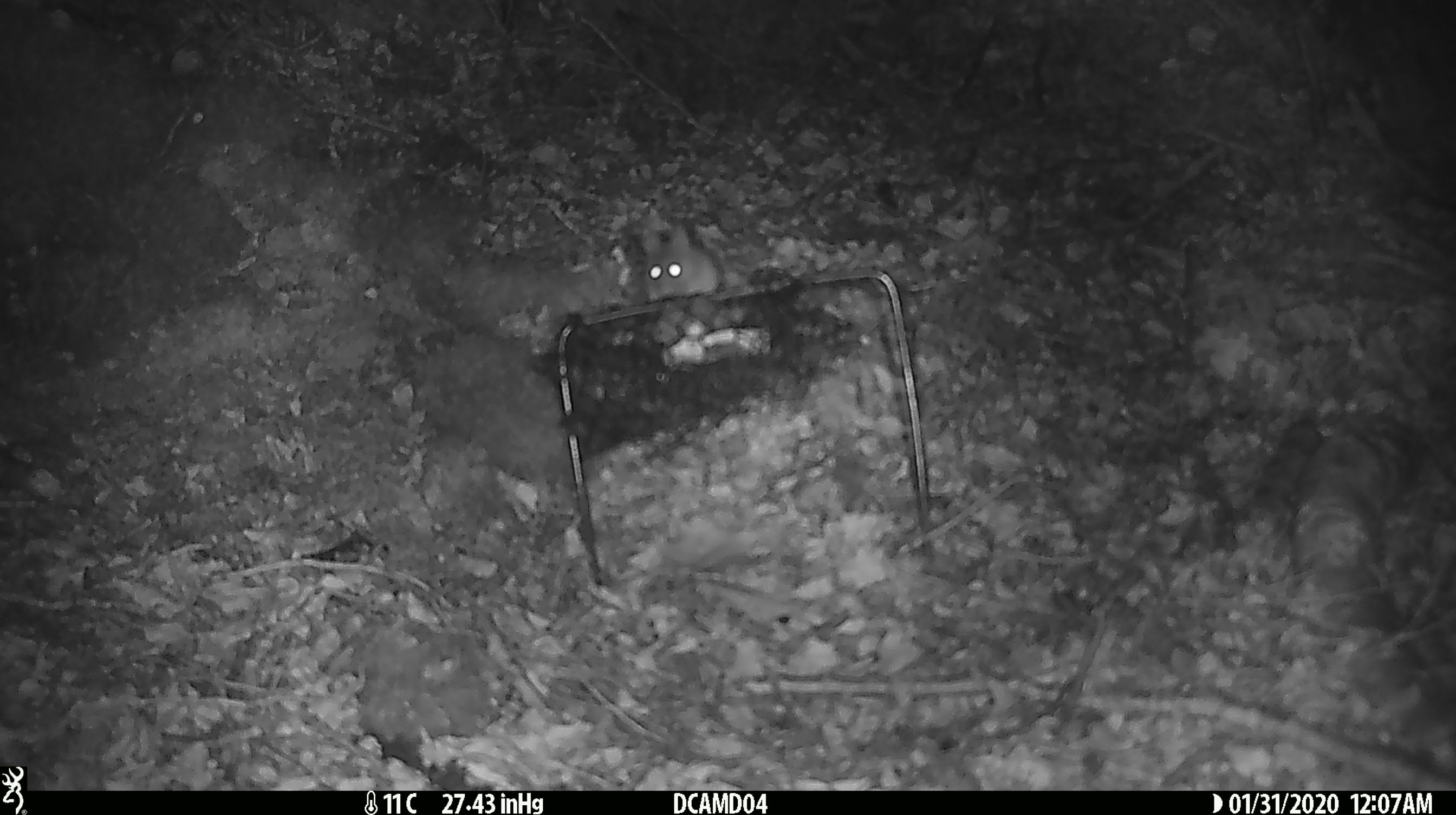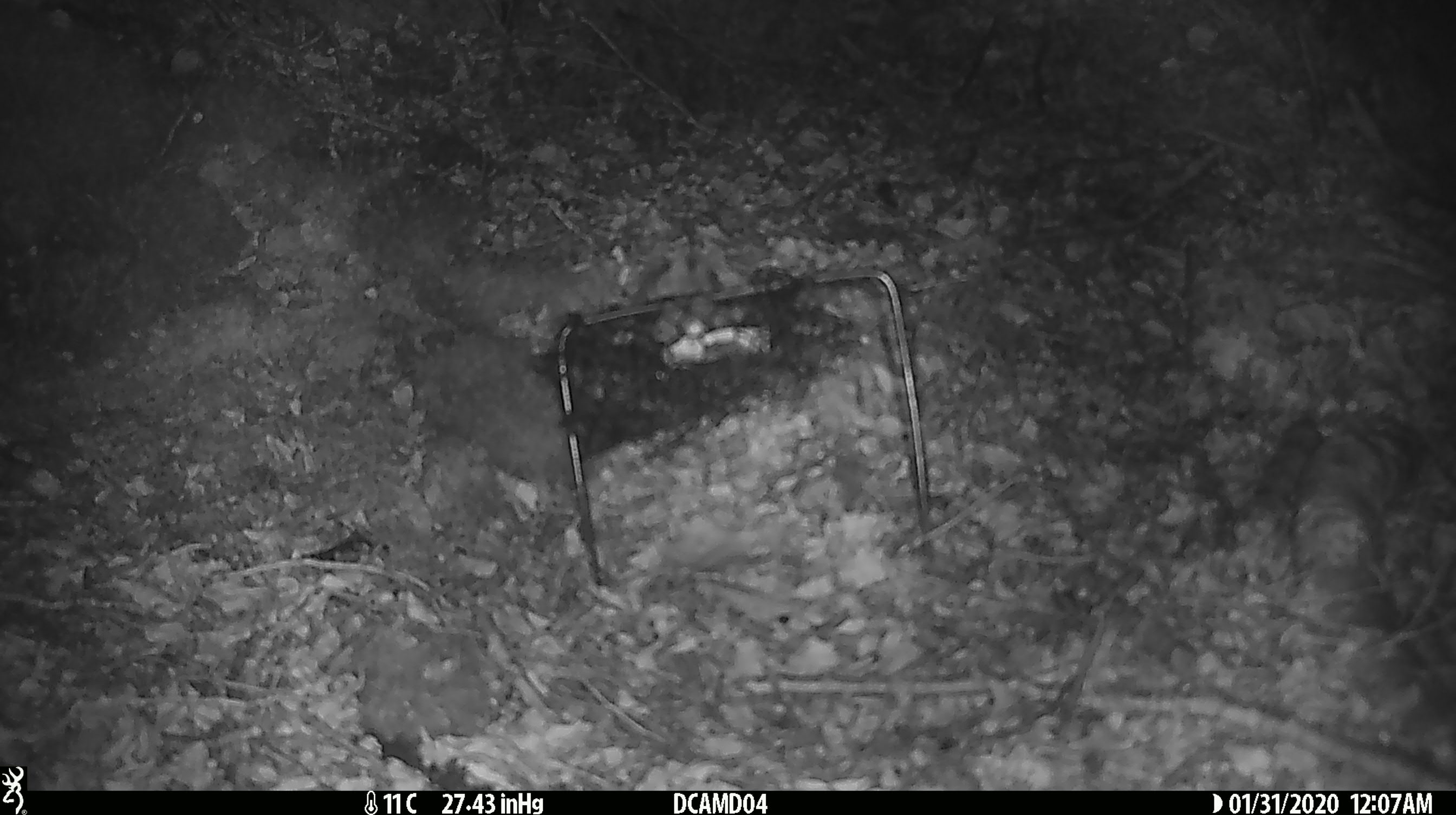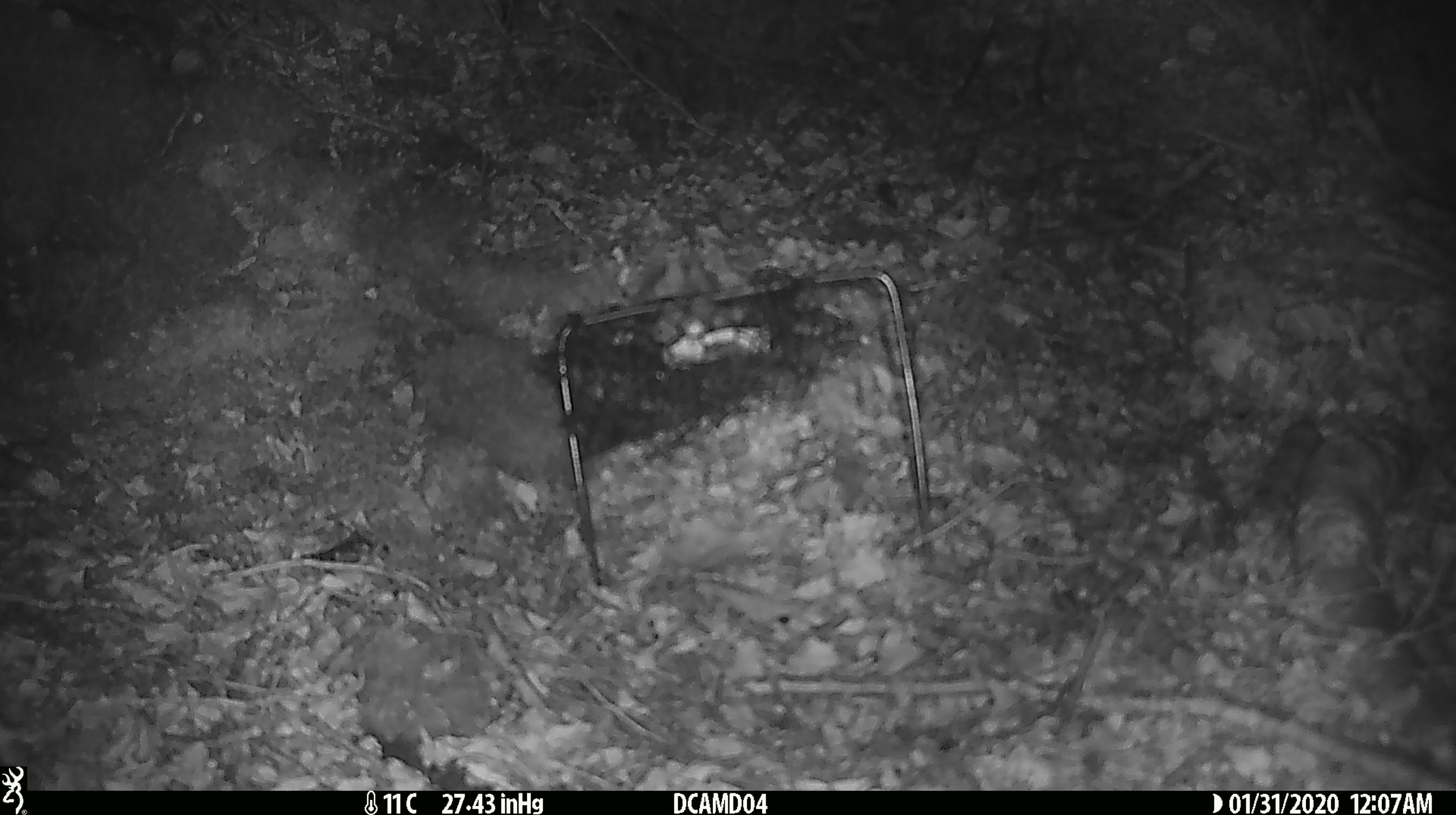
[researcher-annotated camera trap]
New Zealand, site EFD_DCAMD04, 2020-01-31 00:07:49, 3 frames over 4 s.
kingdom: Animalia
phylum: Chordata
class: Mammalia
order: Rodentia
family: Muridae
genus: Mus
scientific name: Mus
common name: mouse